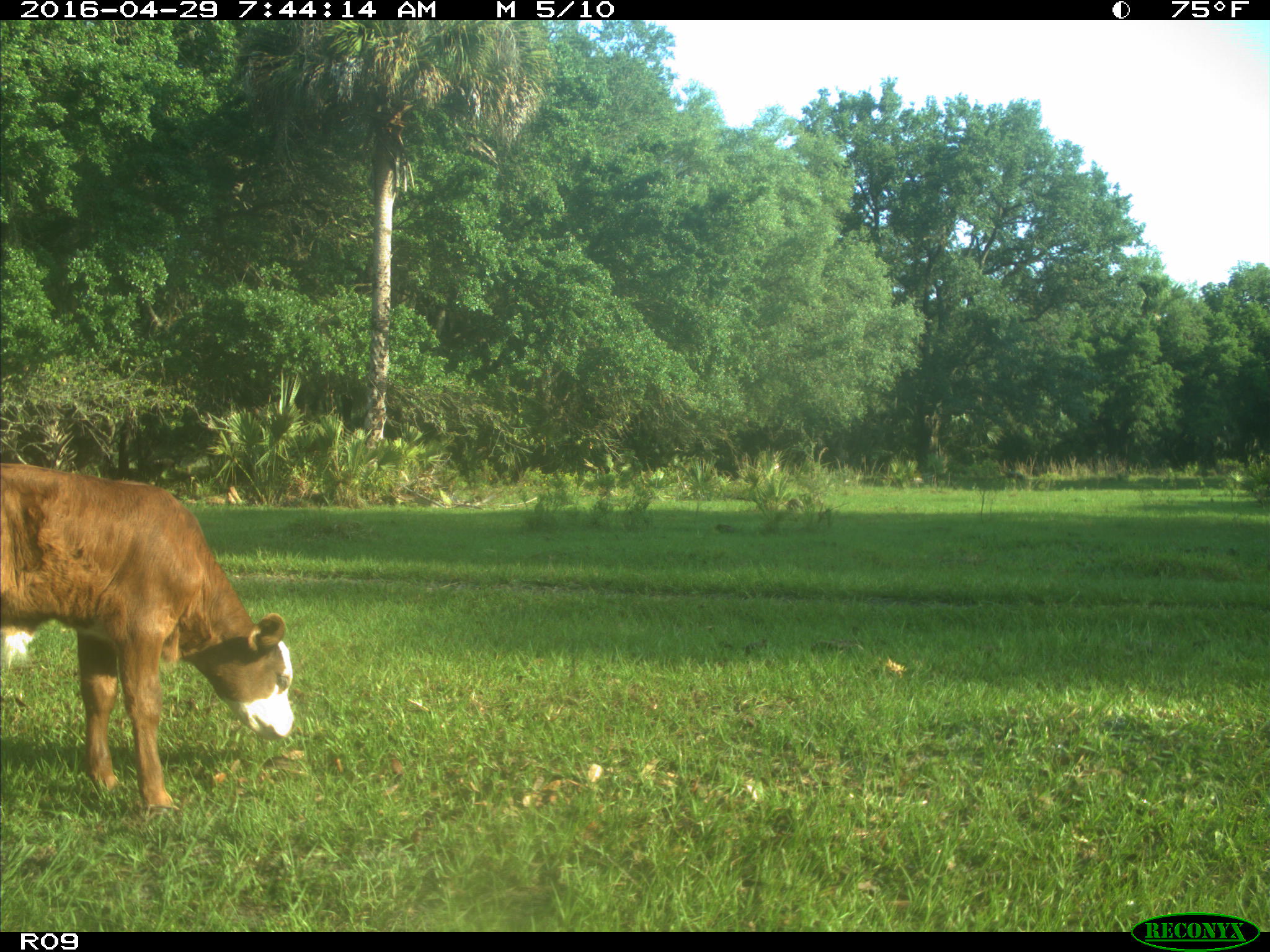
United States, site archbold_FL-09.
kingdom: Animalia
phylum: Chordata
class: Mammalia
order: Artiodactyla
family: Bovidae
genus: Bos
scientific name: Bos taurus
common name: domestic cow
Bos taurus (domestic cow).